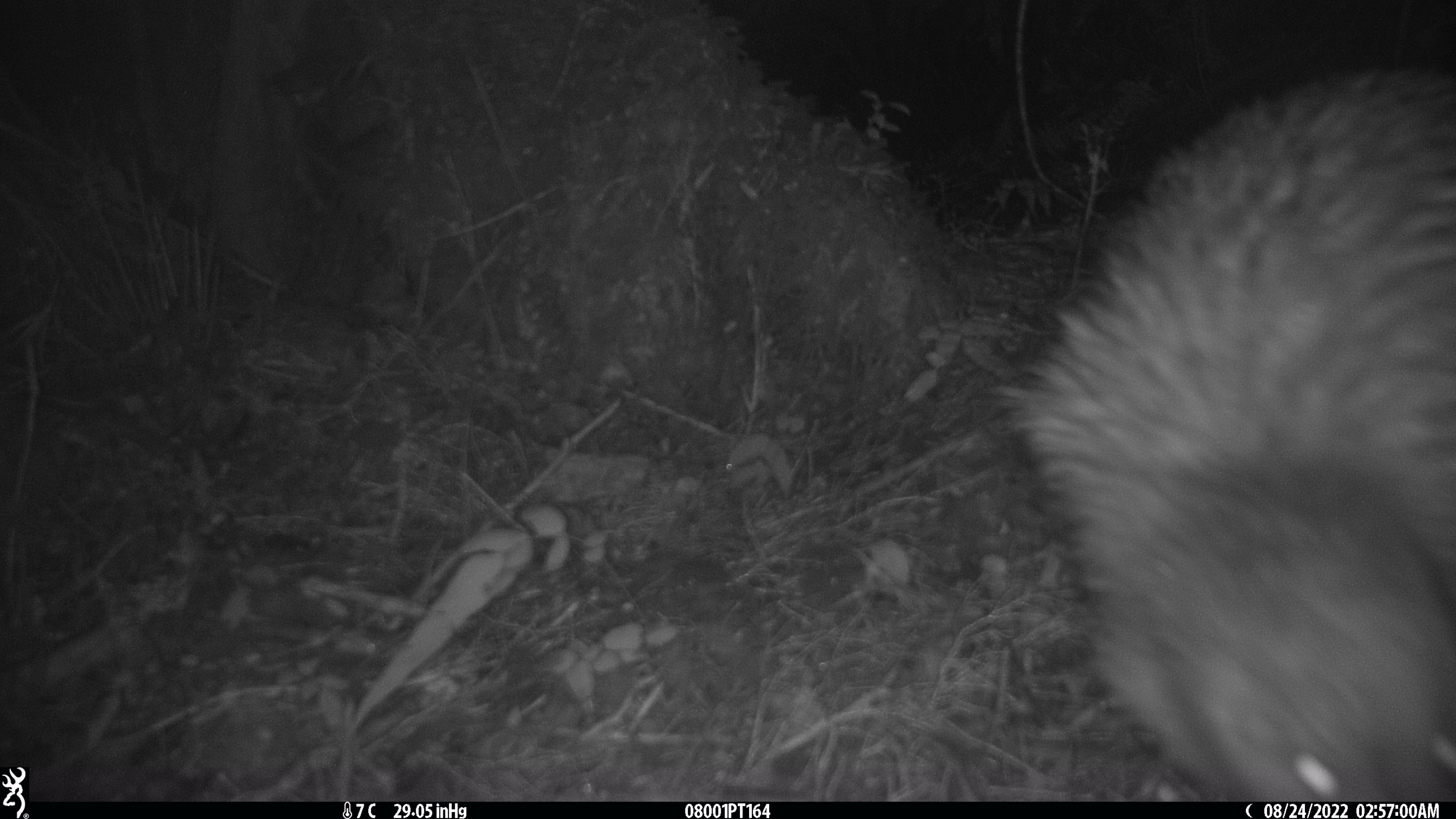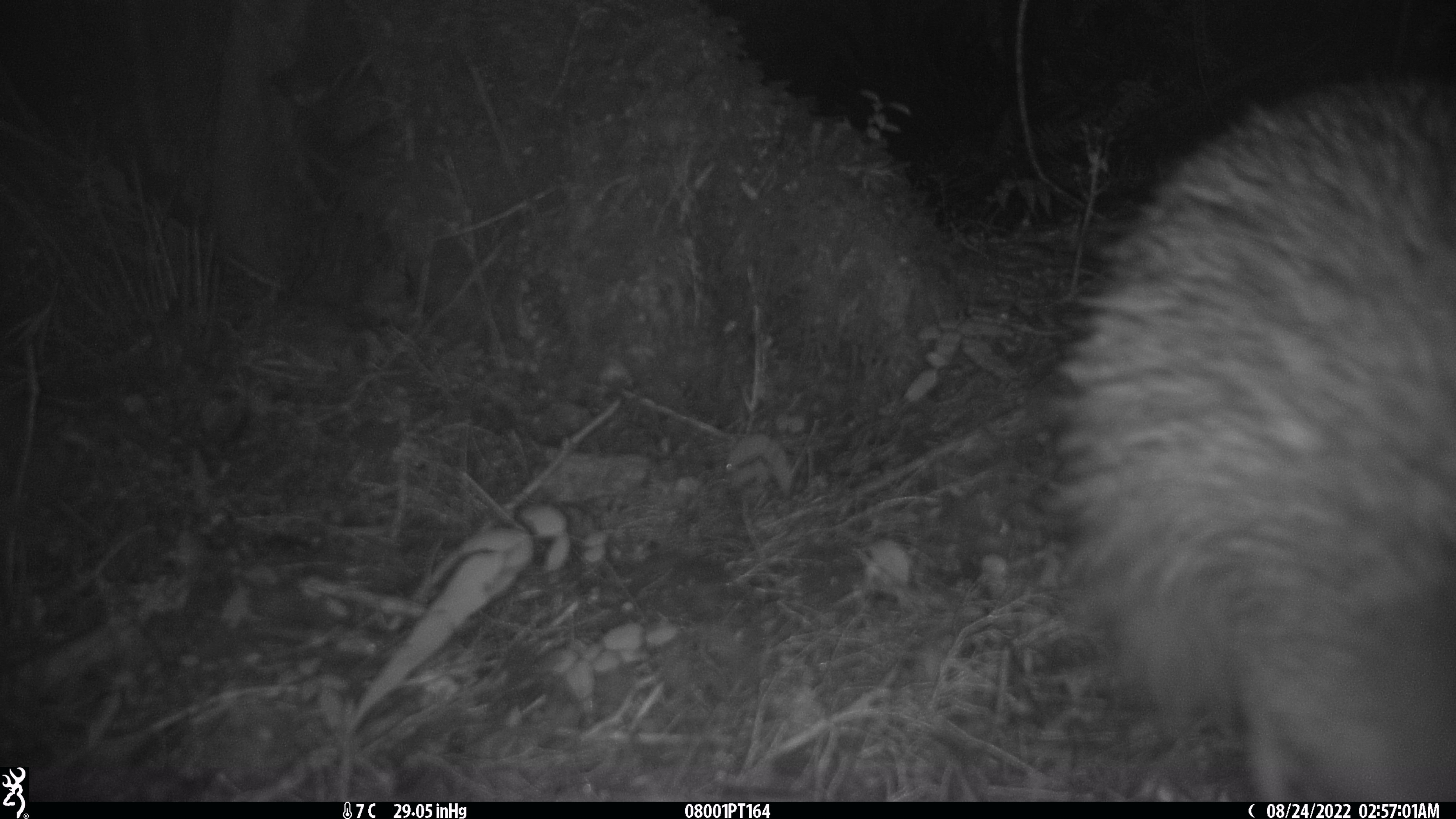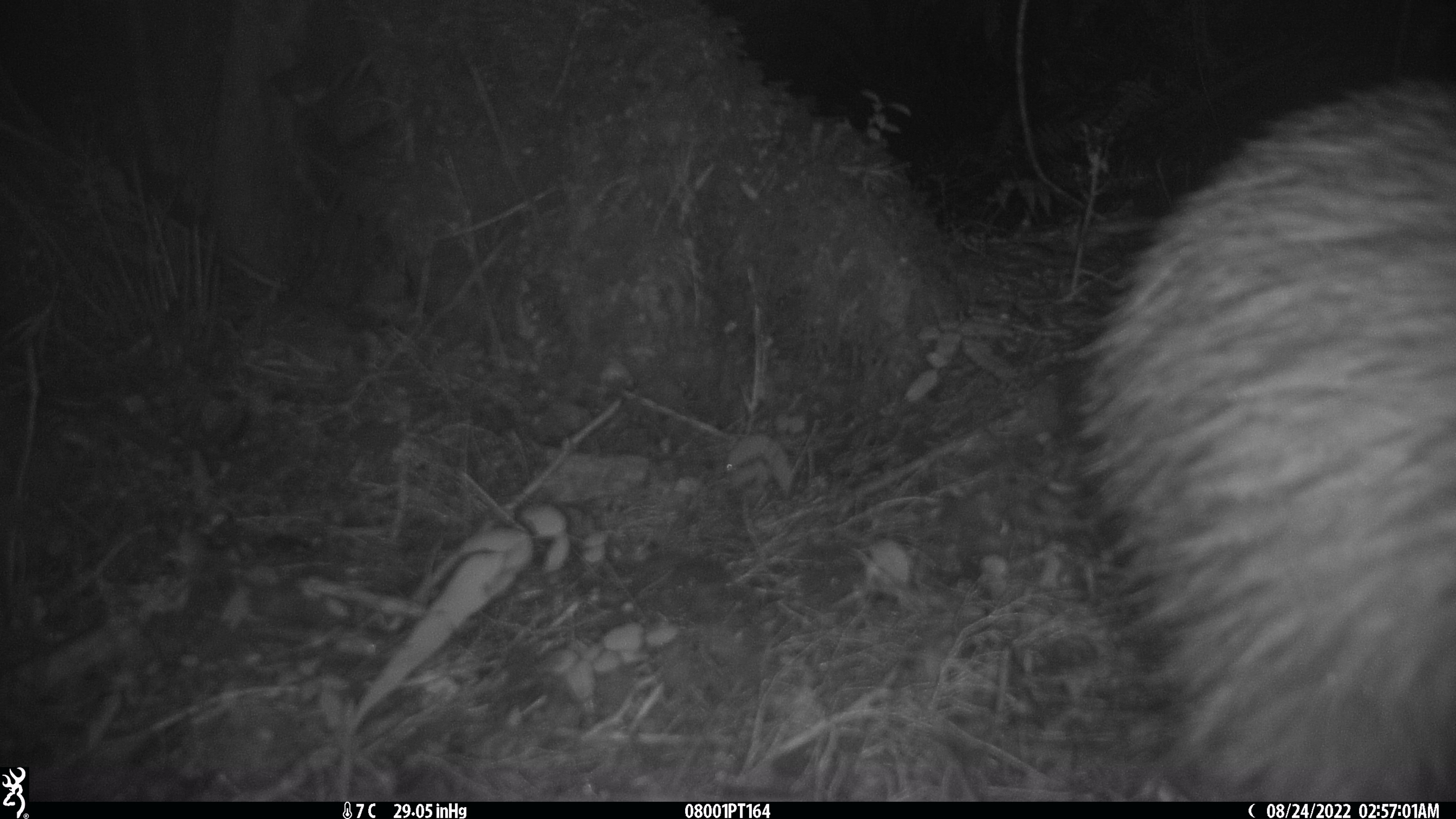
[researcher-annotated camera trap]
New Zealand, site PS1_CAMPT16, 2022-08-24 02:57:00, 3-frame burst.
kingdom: Animalia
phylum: Chordata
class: Aves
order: Apterygiformes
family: Apterygidae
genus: Apteryx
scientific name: Apteryx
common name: kiwi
Kiwi (Apteryx).